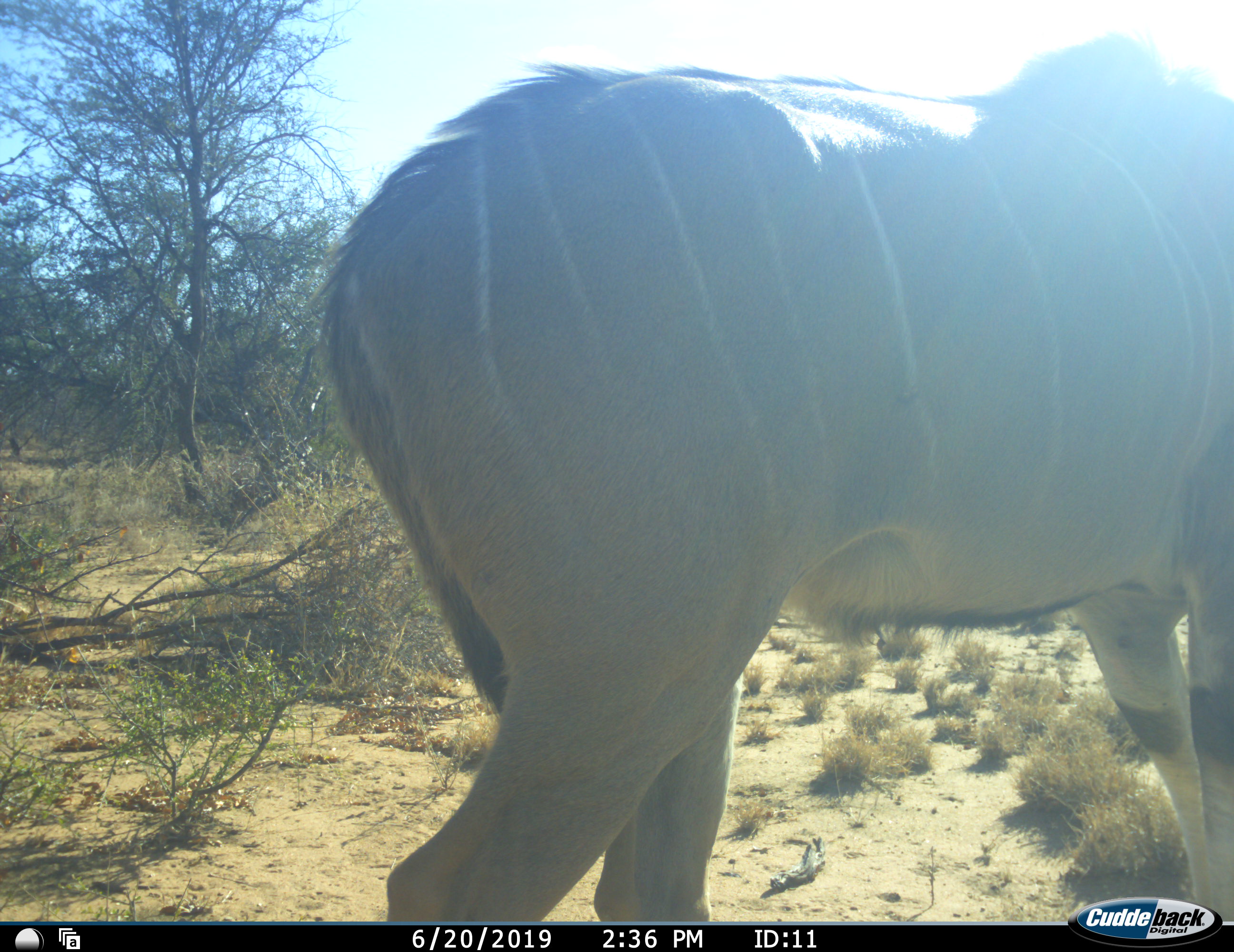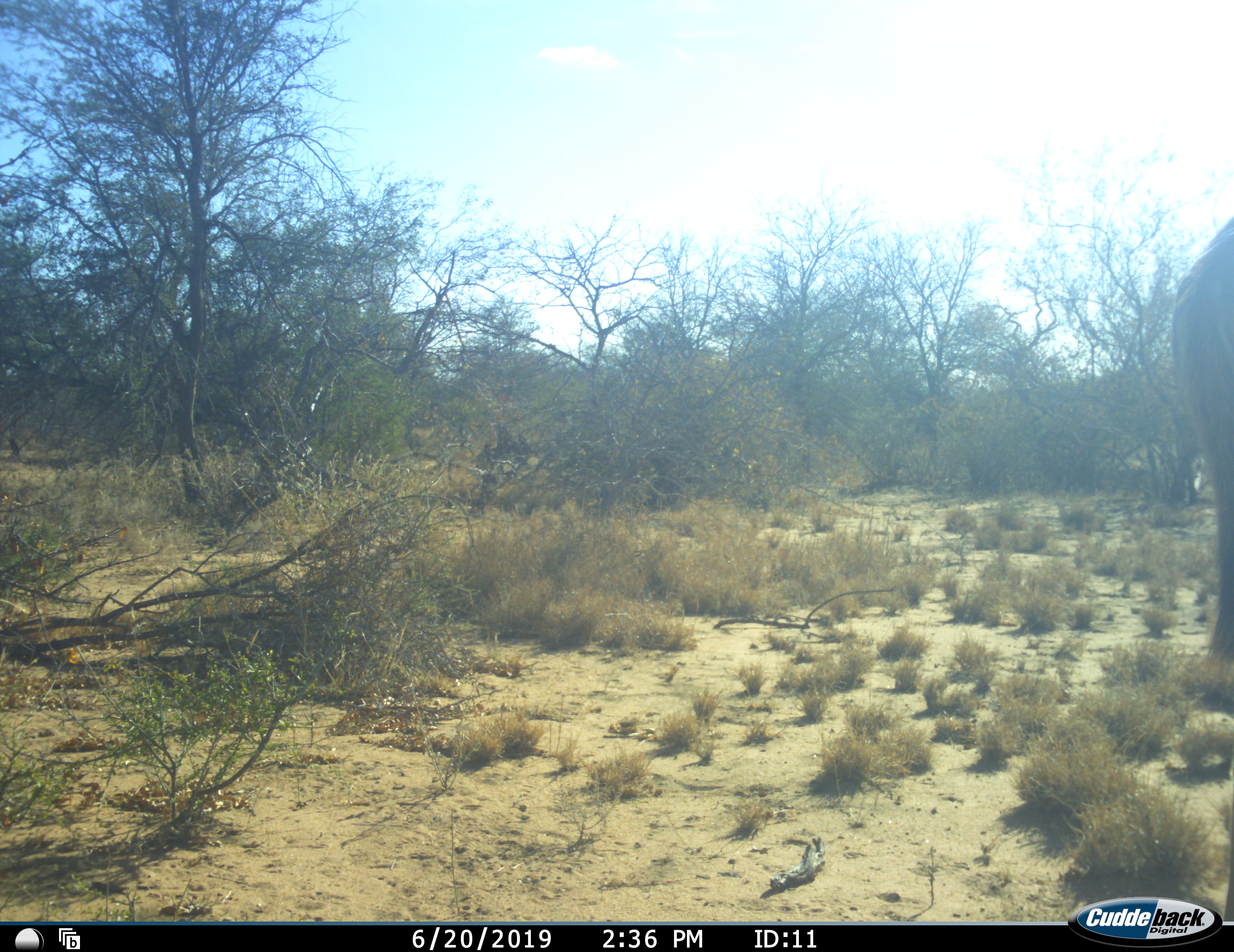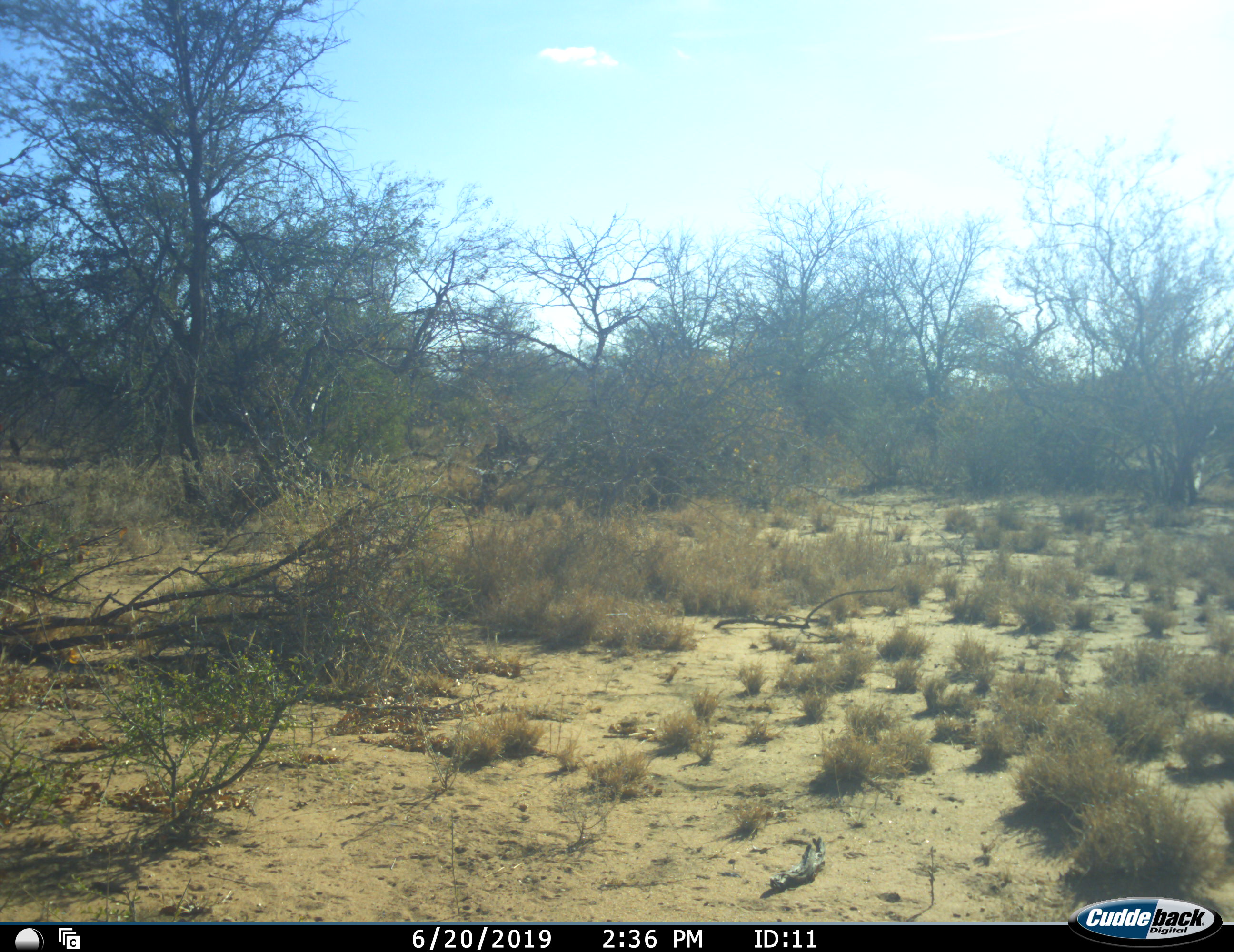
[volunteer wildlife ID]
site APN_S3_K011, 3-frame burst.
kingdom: Animalia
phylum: Chordata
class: Mammalia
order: Artiodactyla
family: Bovidae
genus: Tragelaphus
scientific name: Tragelaphus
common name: kudu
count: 1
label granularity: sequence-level